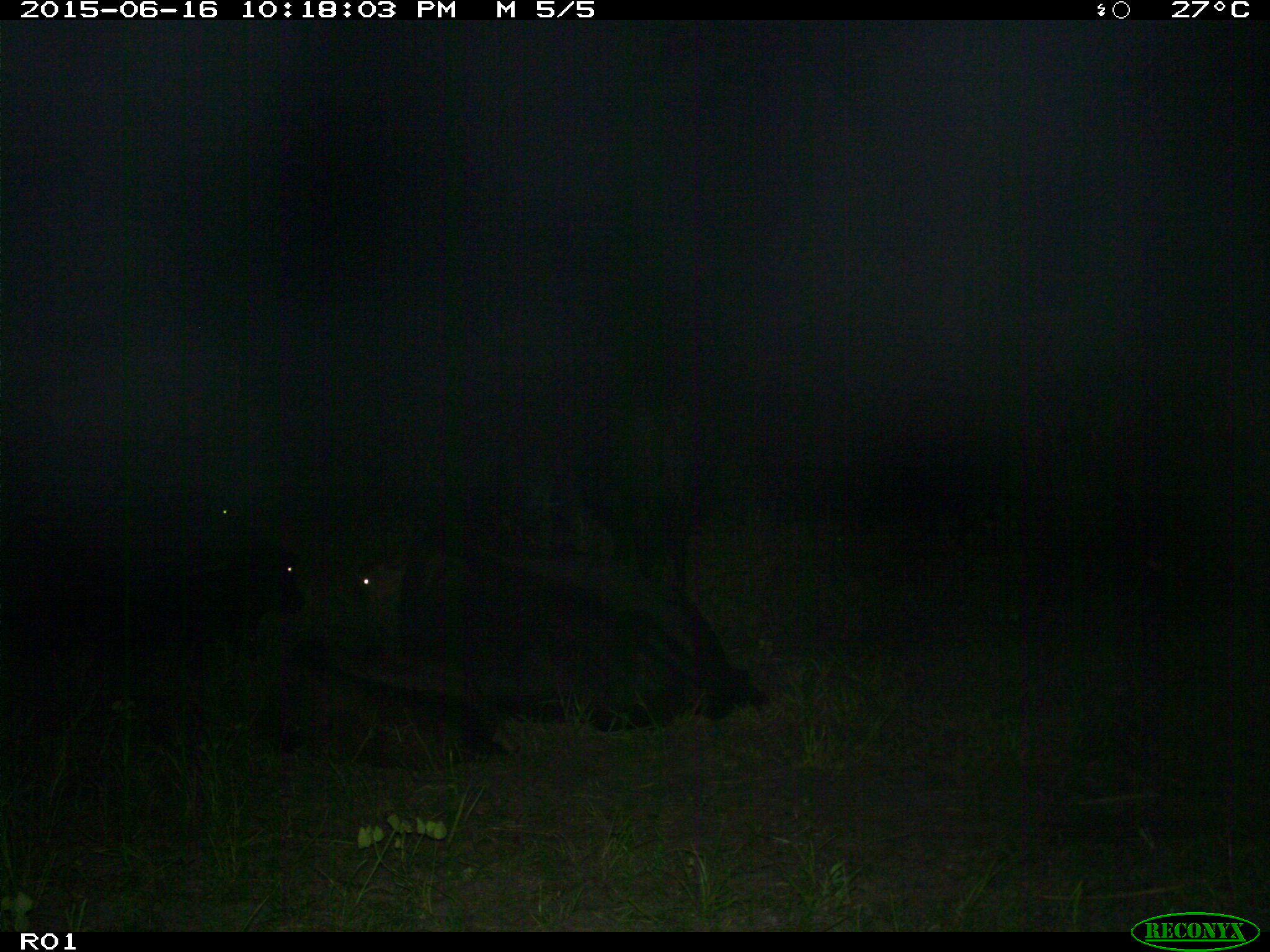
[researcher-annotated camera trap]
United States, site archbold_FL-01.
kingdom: Animalia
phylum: Chordata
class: Mammalia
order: Artiodactyla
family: Bovidae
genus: Bos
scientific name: Bos taurus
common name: domestic cow